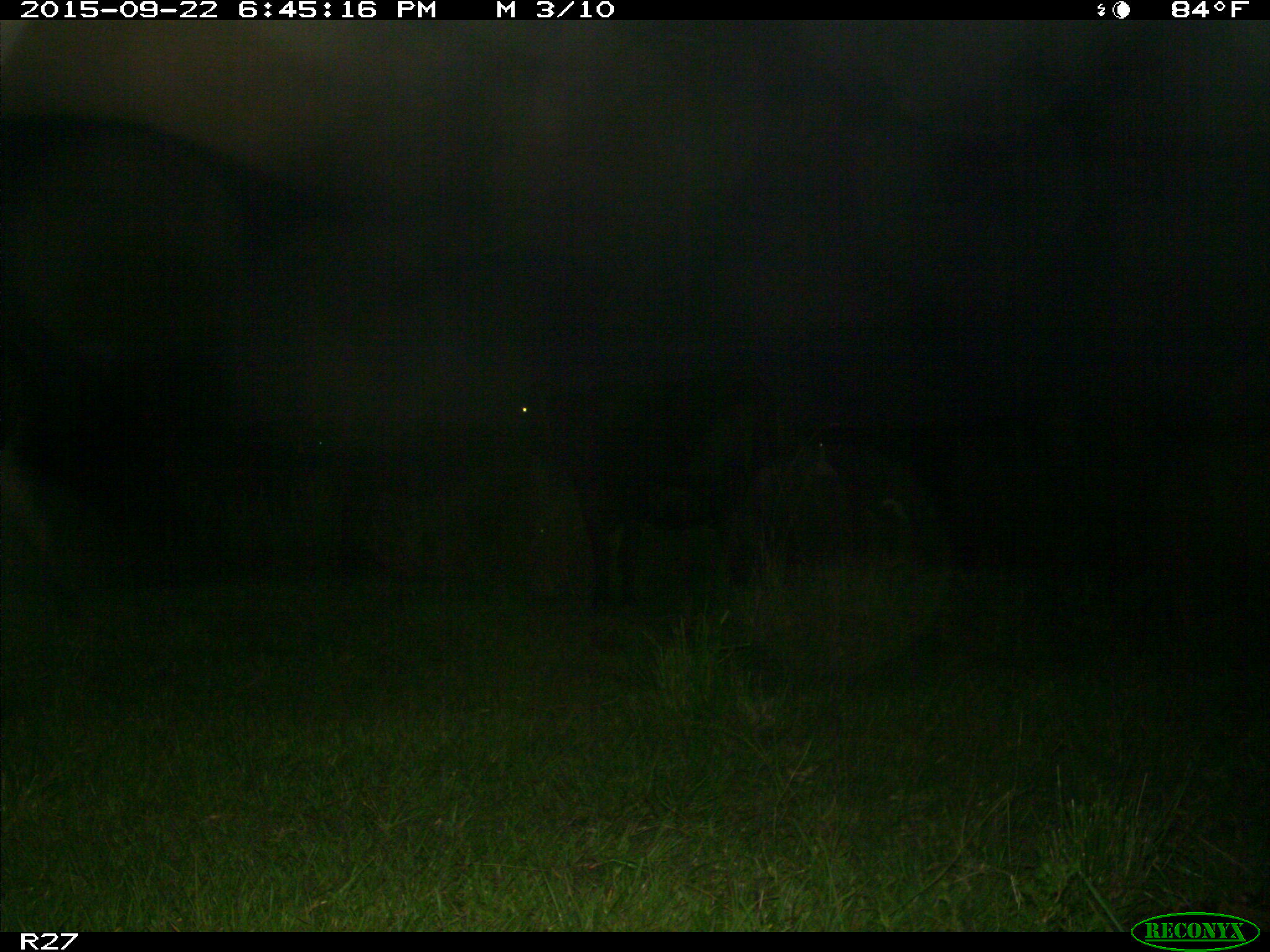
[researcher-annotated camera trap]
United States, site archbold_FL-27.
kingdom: Animalia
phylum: Chordata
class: Mammalia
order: Artiodactyla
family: Bovidae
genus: Bos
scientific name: Bos taurus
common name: domestic cow